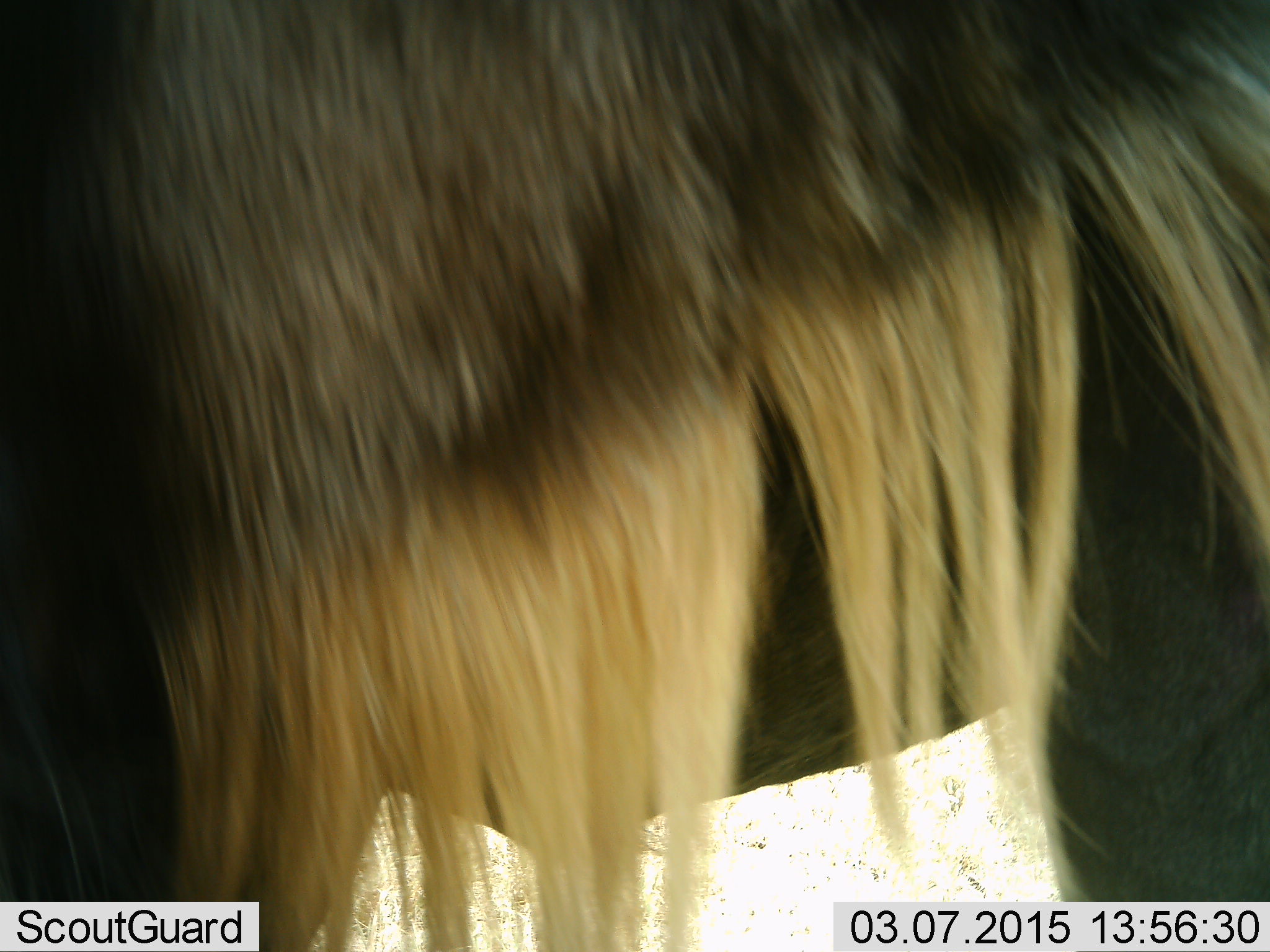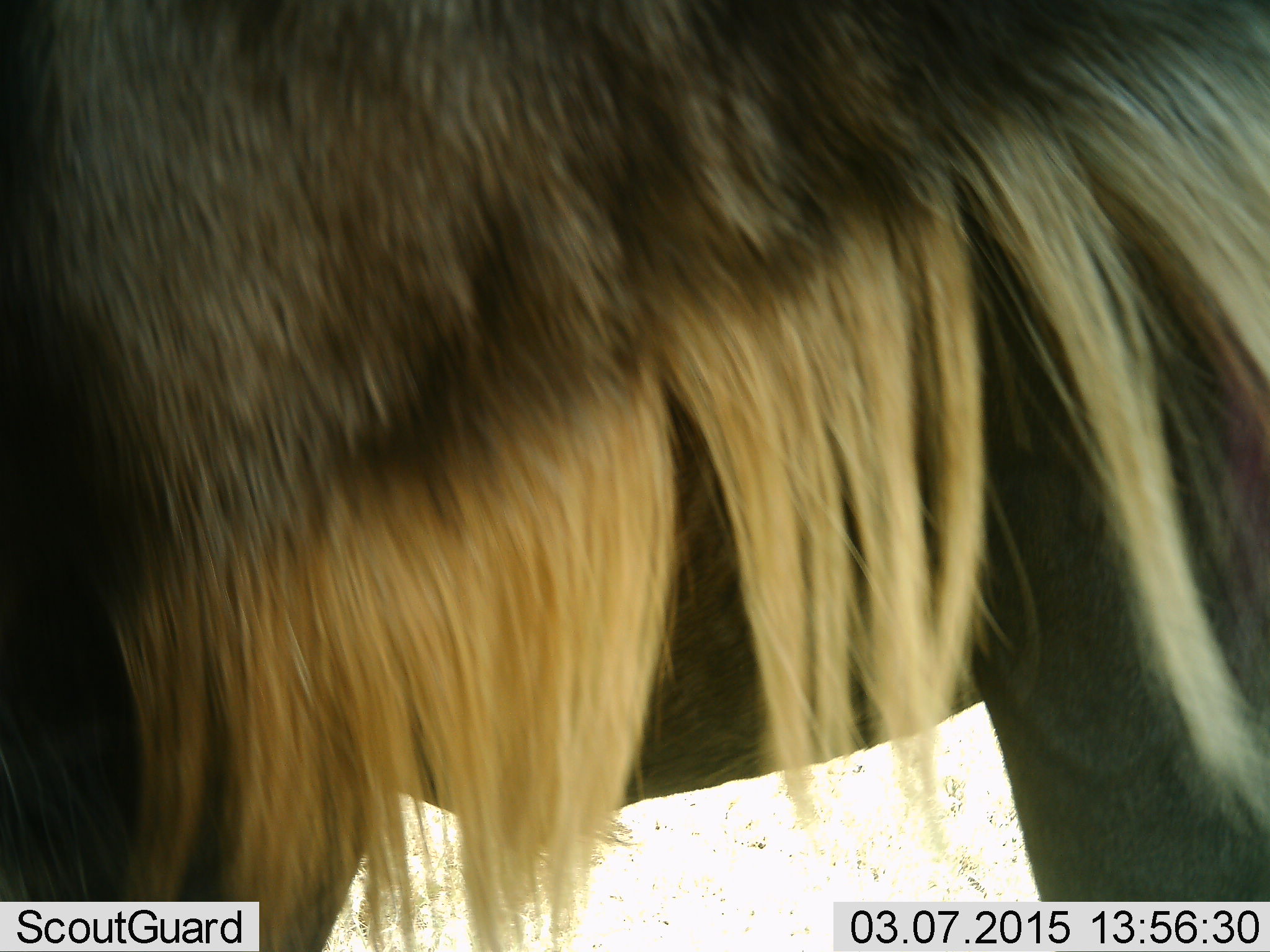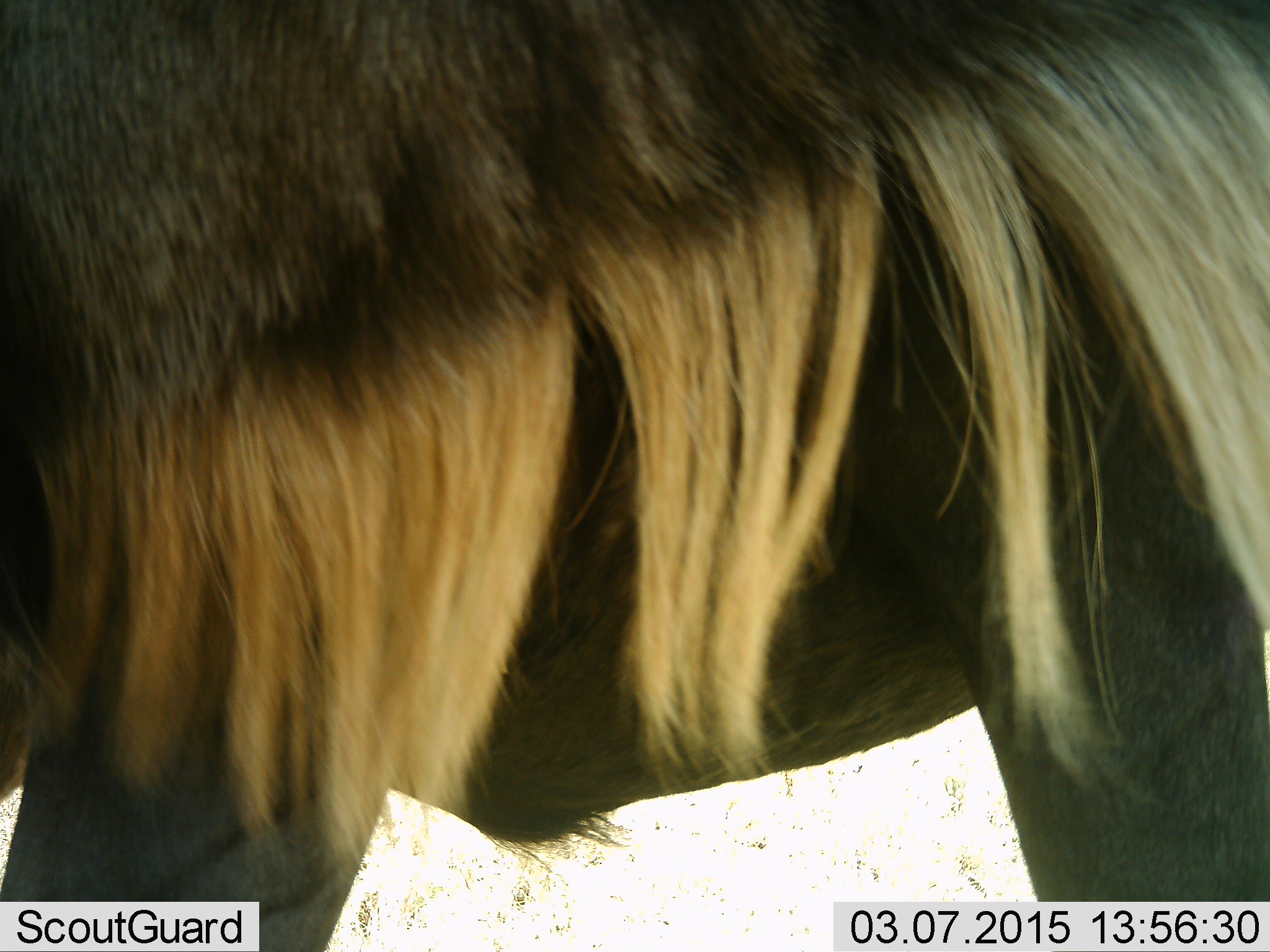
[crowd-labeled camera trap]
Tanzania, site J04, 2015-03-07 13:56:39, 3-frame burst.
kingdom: Animalia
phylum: Chordata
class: Mammalia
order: Artiodactyla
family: Bovidae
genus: Connochaetes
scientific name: Connochaetes taurinus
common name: blue wildebeest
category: wildebeest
Wildebeest (blue wildebeest) (Connochaetes taurinus), count 1. Behavior (volunteer vote fractions): standing 70%, resting 0%, moving 30%, interacting 0%. Young present (vote fraction): 0%. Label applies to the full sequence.